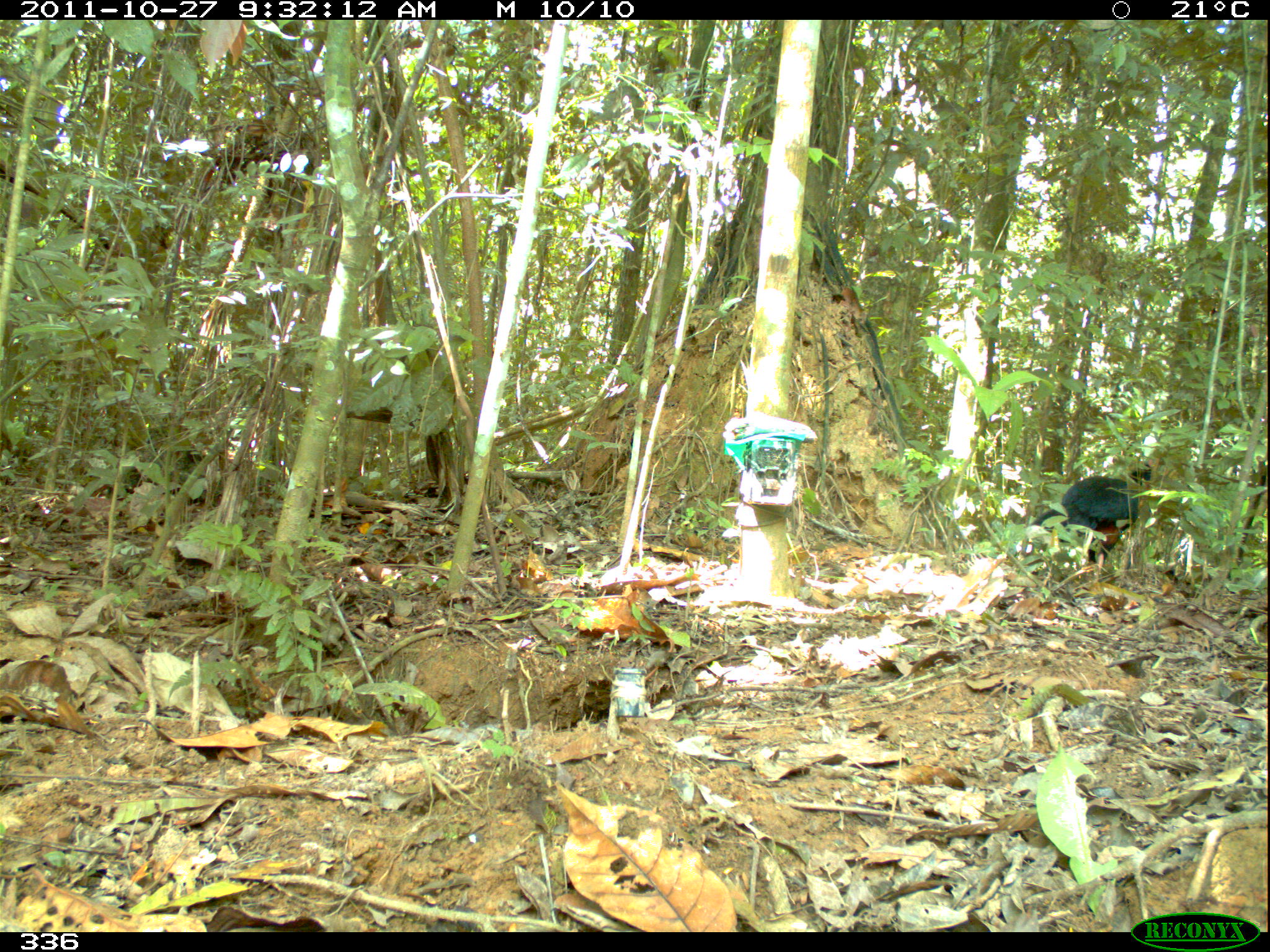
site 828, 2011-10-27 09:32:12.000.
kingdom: Animalia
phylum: Chordata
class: Aves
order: Galliformes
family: Cracidae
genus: Mitu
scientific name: Mitu tuberosum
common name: razor-billed curassow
Mitu tuberosum (razor-billed curassow).